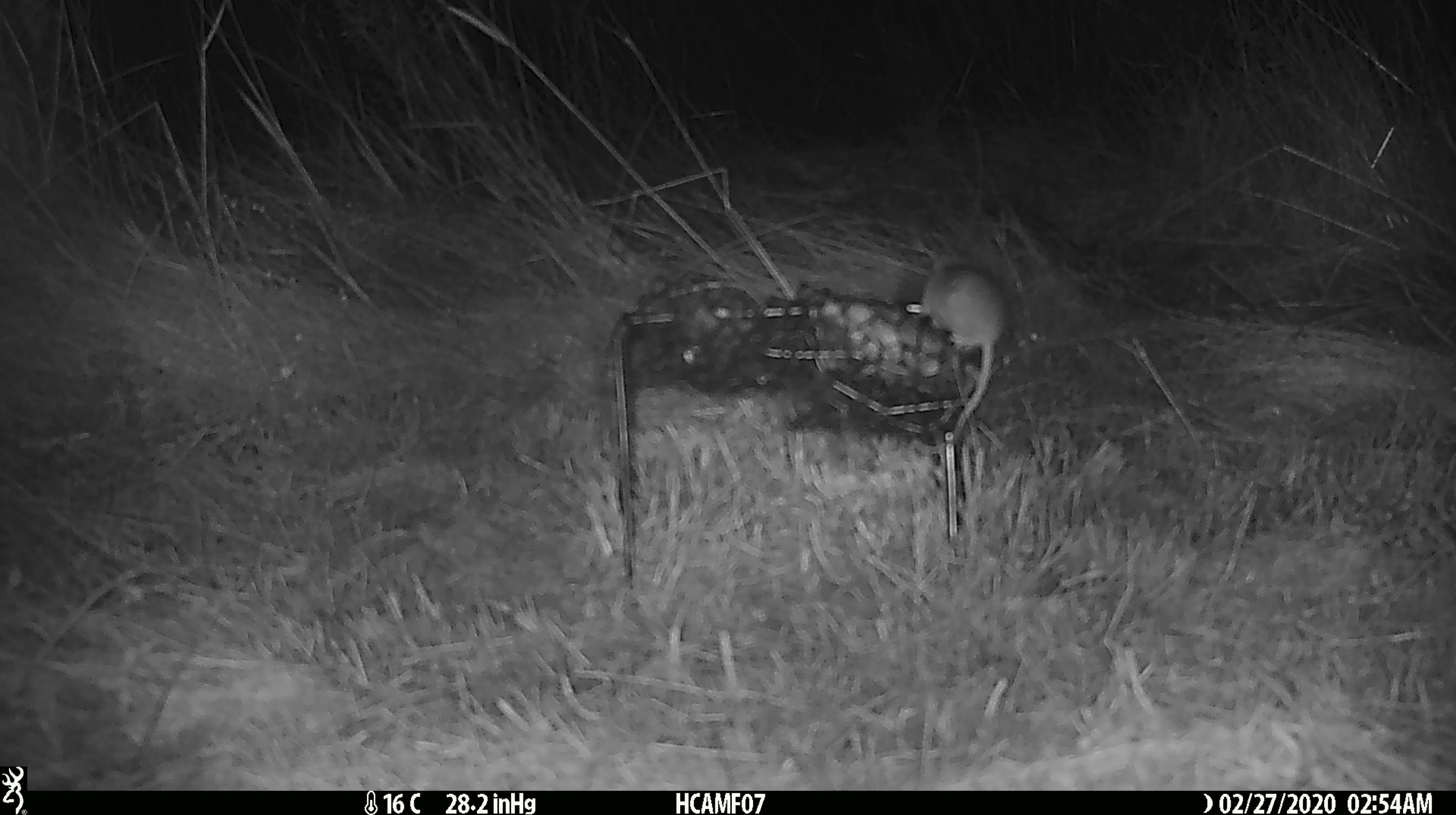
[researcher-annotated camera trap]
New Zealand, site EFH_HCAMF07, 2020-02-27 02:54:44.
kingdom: Animalia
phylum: Chordata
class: Mammalia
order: Rodentia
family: Muridae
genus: Mus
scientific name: Mus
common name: mouse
Mouse (Mus).